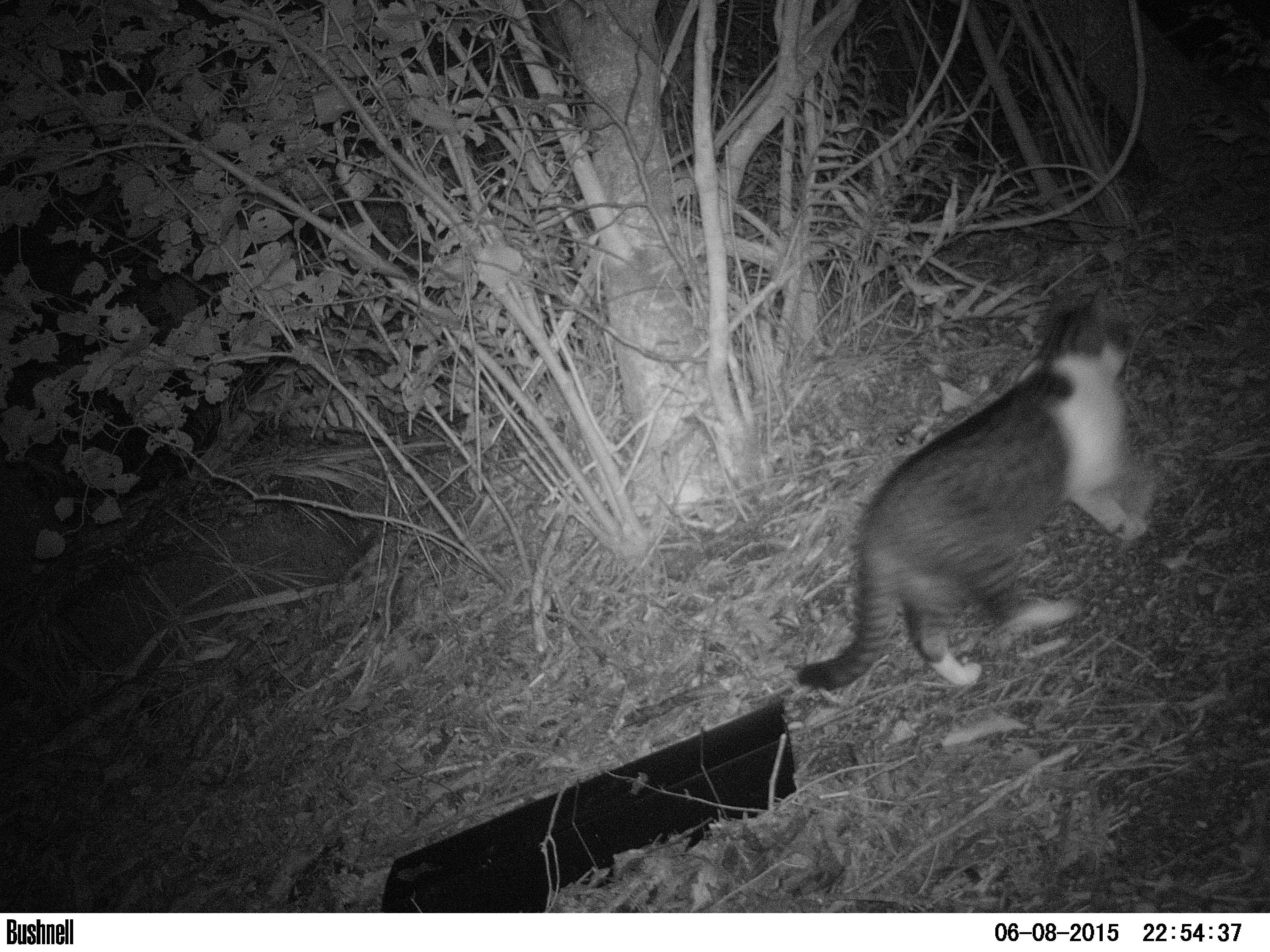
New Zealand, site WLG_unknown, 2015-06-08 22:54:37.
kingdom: Animalia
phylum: Chordata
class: Mammalia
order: Carnivora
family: Felidae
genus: Felis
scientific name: Felis catus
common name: domestic cat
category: cat